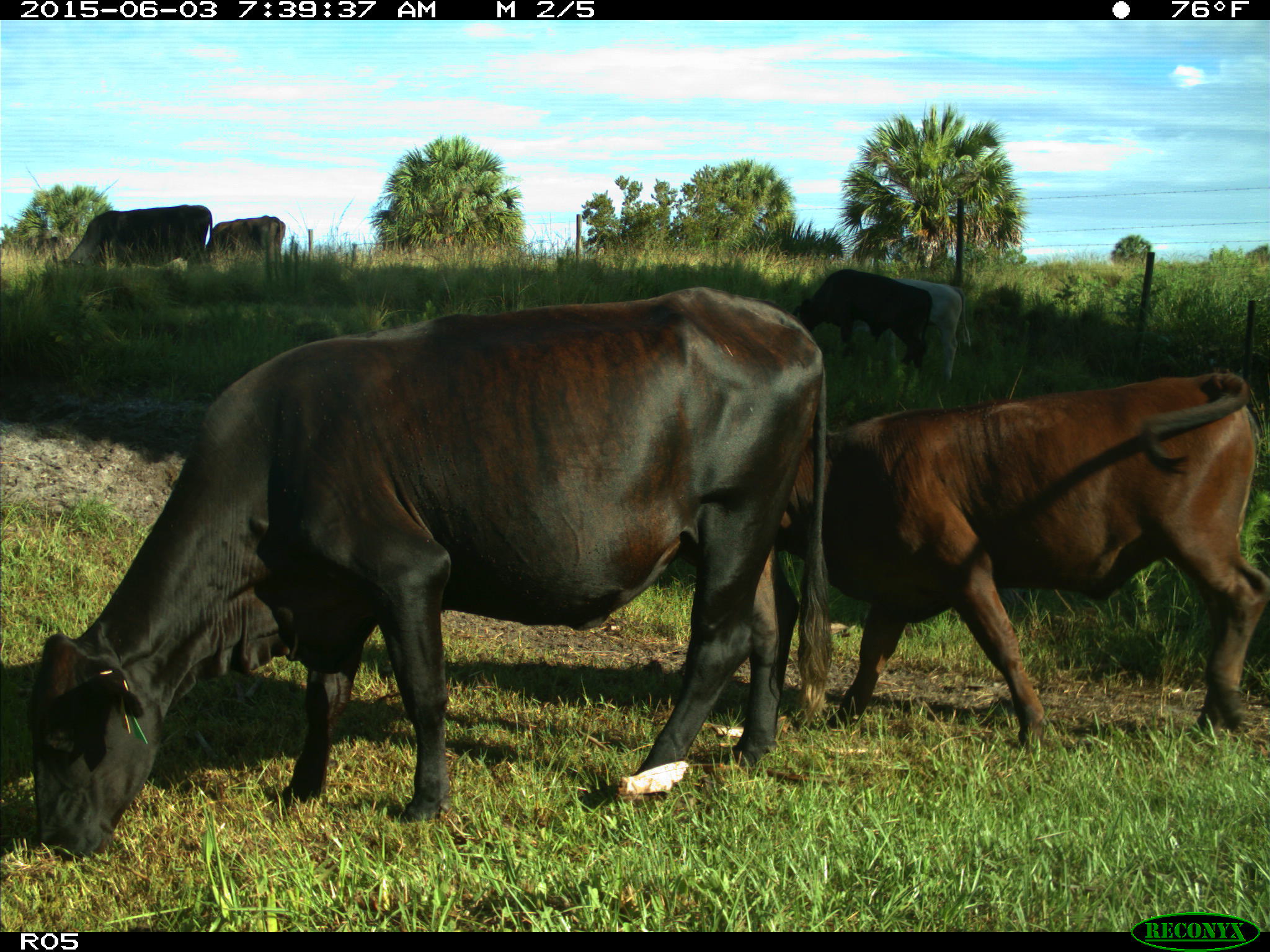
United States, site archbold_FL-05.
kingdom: Animalia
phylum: Chordata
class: Mammalia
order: Artiodactyla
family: Bovidae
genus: Bos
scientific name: Bos taurus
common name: domestic cow